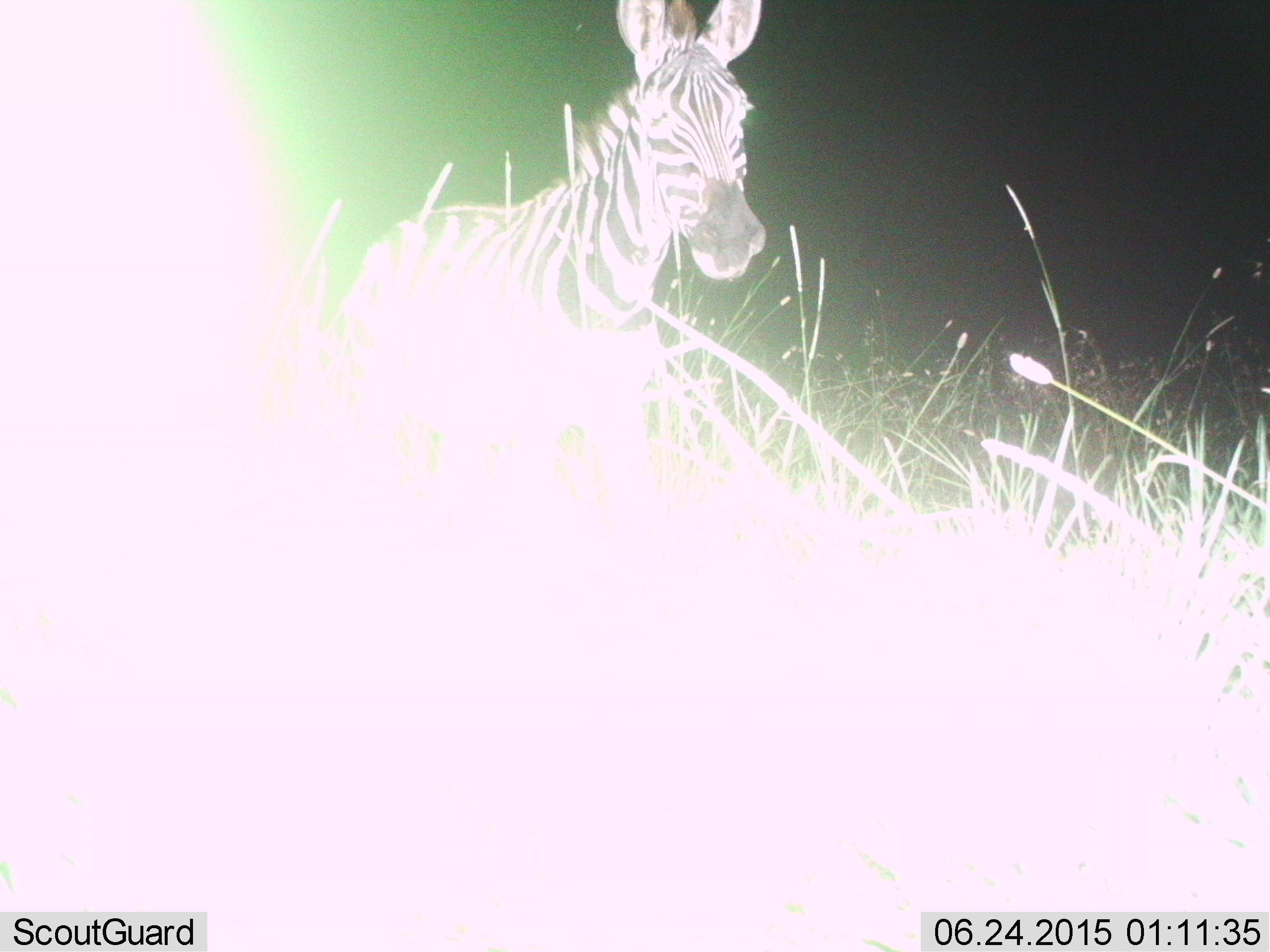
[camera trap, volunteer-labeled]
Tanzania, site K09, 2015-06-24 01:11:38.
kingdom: Animalia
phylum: Chordata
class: Mammalia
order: Perissodactyla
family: Equidae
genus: Equus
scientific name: Equus quagga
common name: plains zebra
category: zebra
Zebra (plains zebra) (Equus quagga), count 1. Behavior (volunteer vote fractions): standing 80%, resting 0%, moving 20%, interacting 0%. Young present (vote fraction): 0%. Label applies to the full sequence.